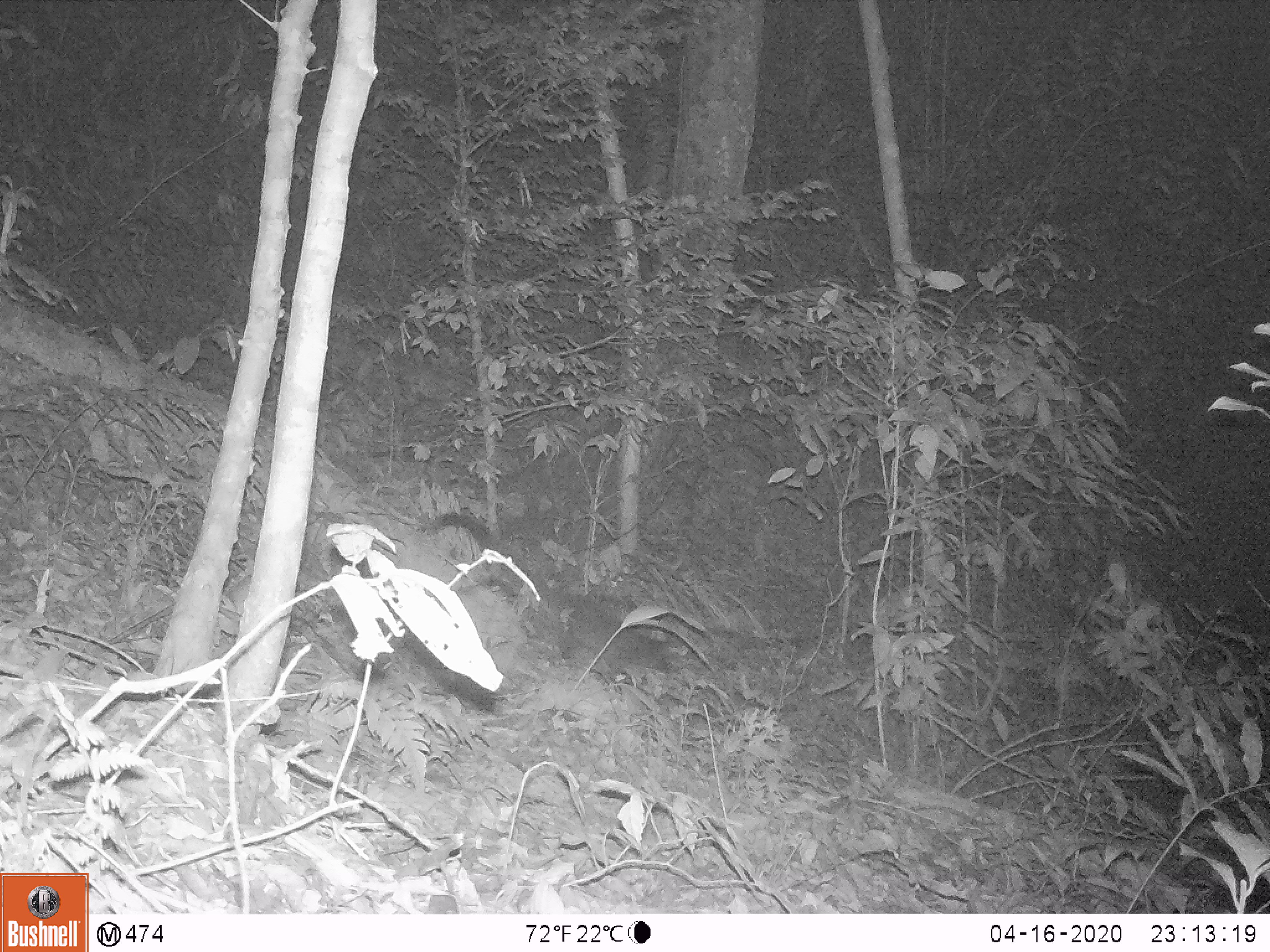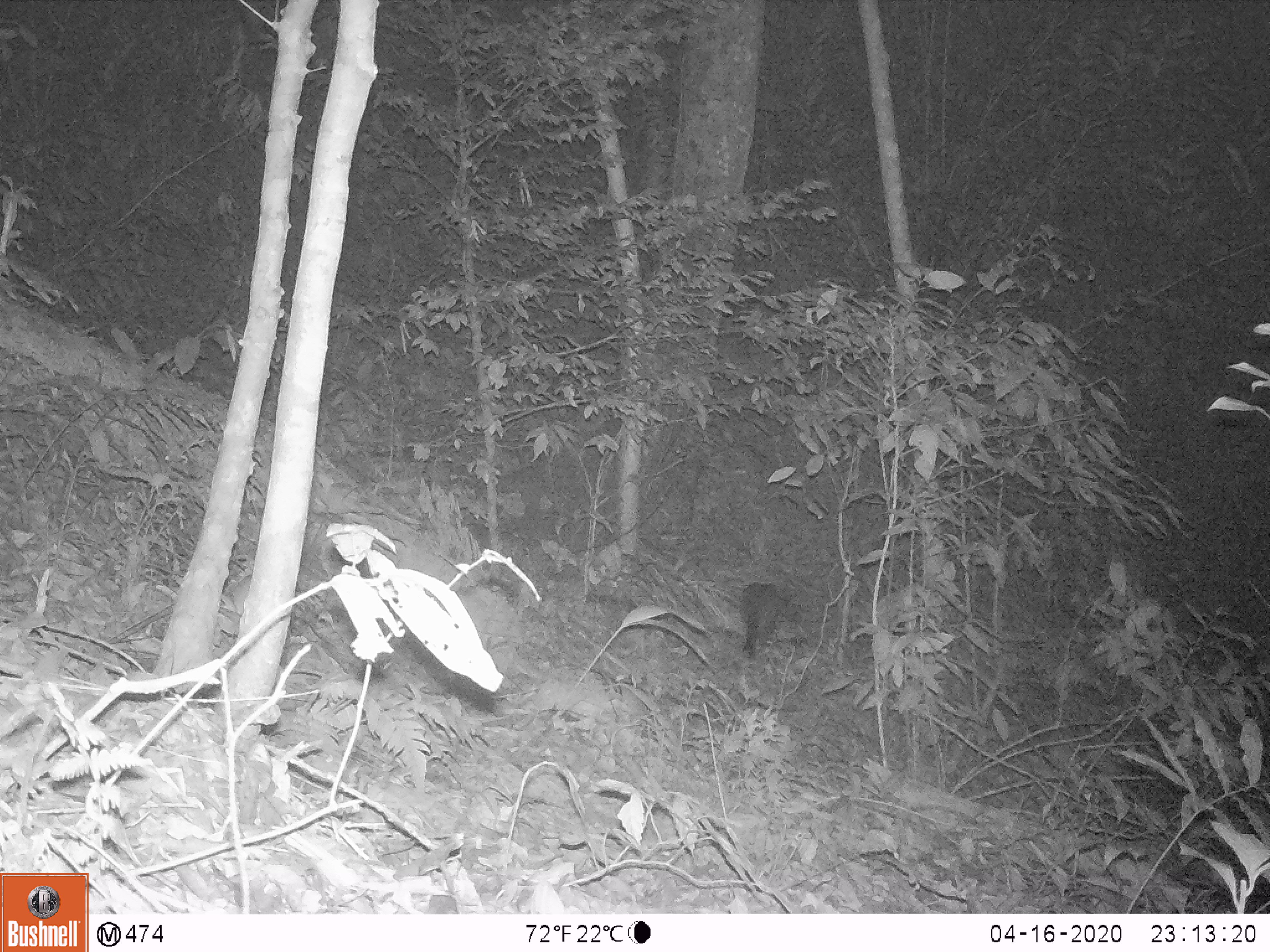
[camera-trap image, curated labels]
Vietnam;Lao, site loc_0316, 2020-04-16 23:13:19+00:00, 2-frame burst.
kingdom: Animalia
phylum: Chordata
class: Mammalia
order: Carnivora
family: Viverridae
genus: Paguma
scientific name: Paguma larvata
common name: masked palm civet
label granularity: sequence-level